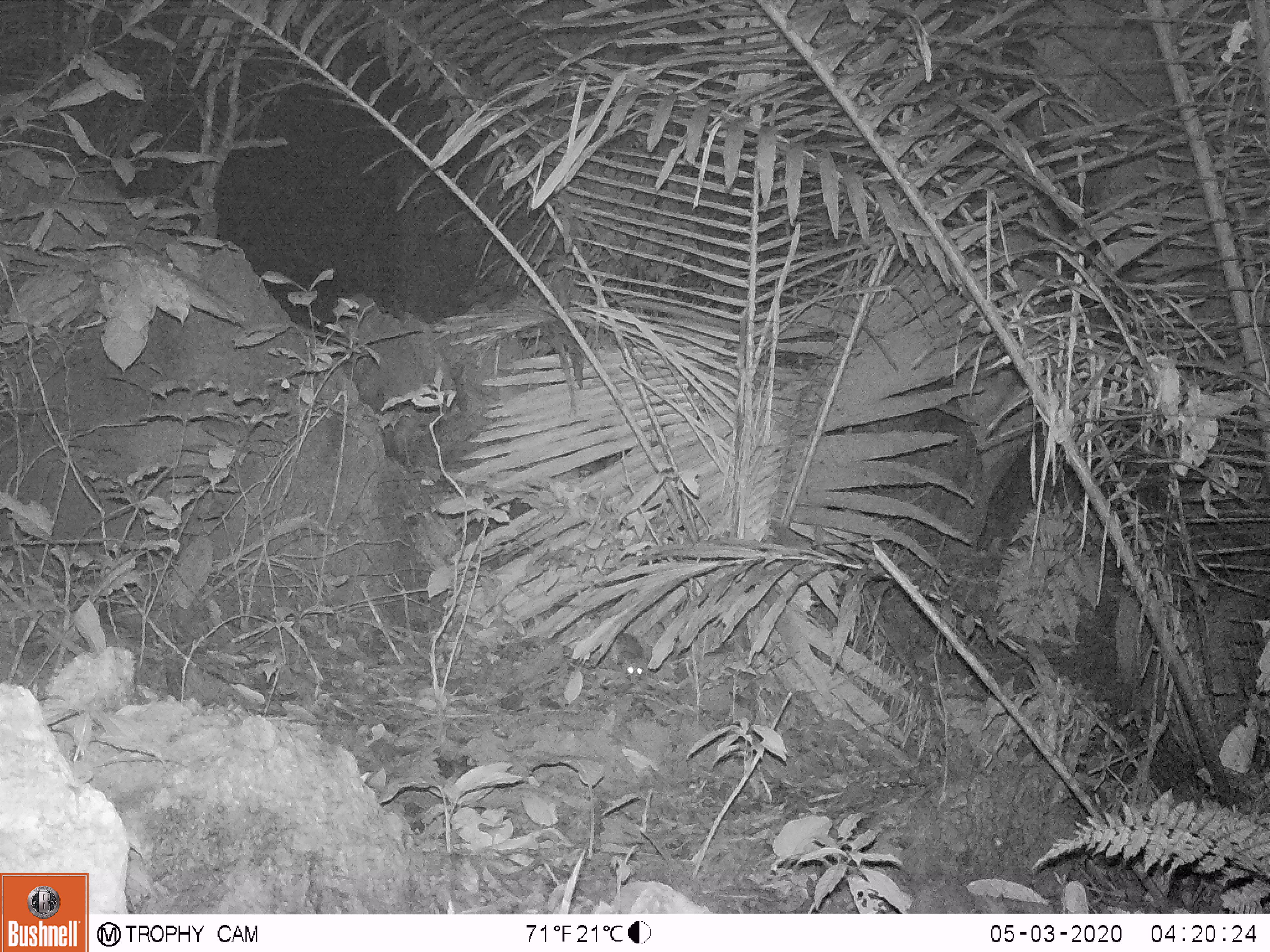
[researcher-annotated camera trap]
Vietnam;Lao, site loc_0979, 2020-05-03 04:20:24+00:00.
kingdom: Animalia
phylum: Chordata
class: Mammalia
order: Rodentia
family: Muridae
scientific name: Muridae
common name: old-world mice and rats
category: unidentified murid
Unidentified murid (old-world mice and rats) (Muridae). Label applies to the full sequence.